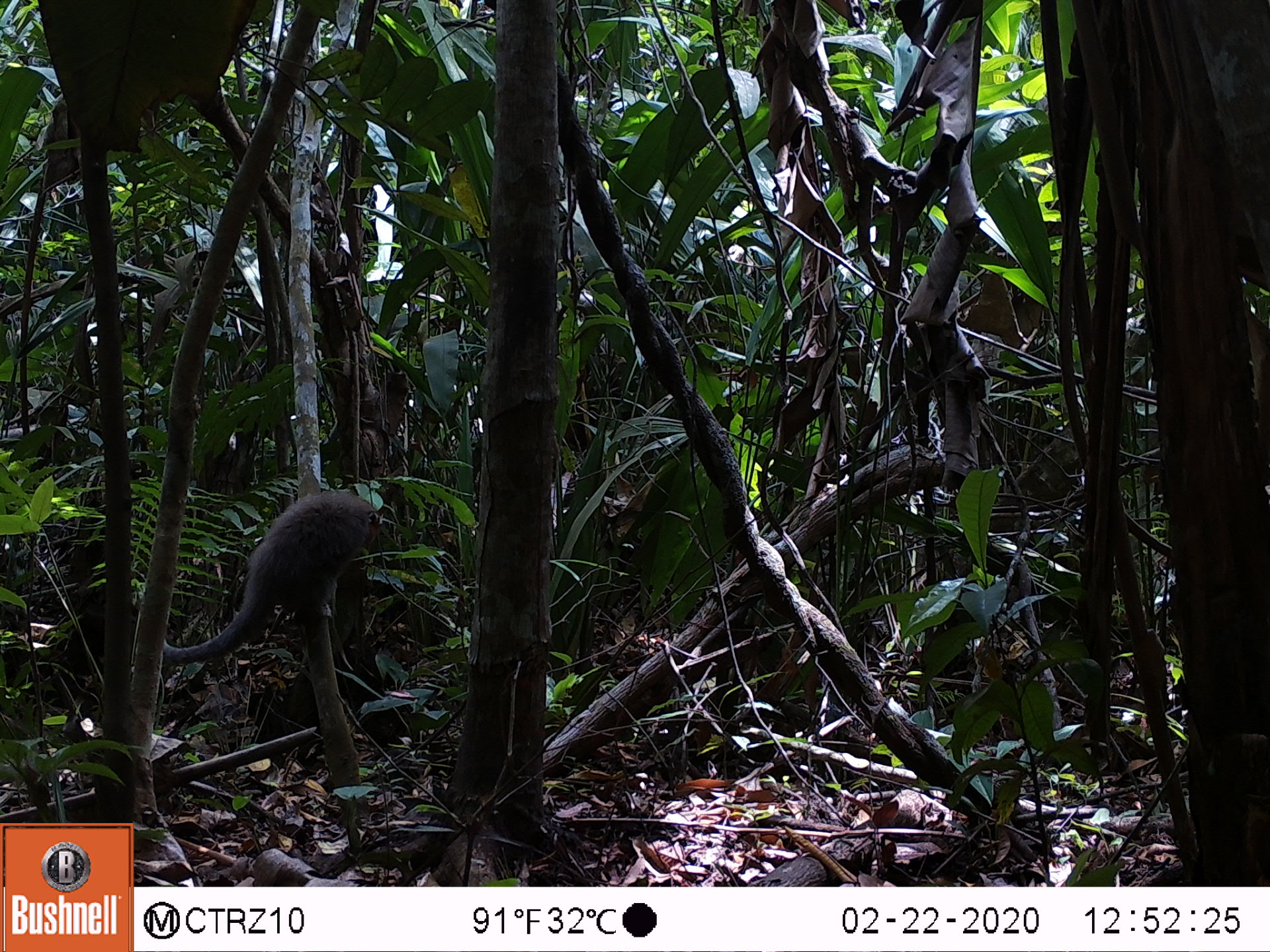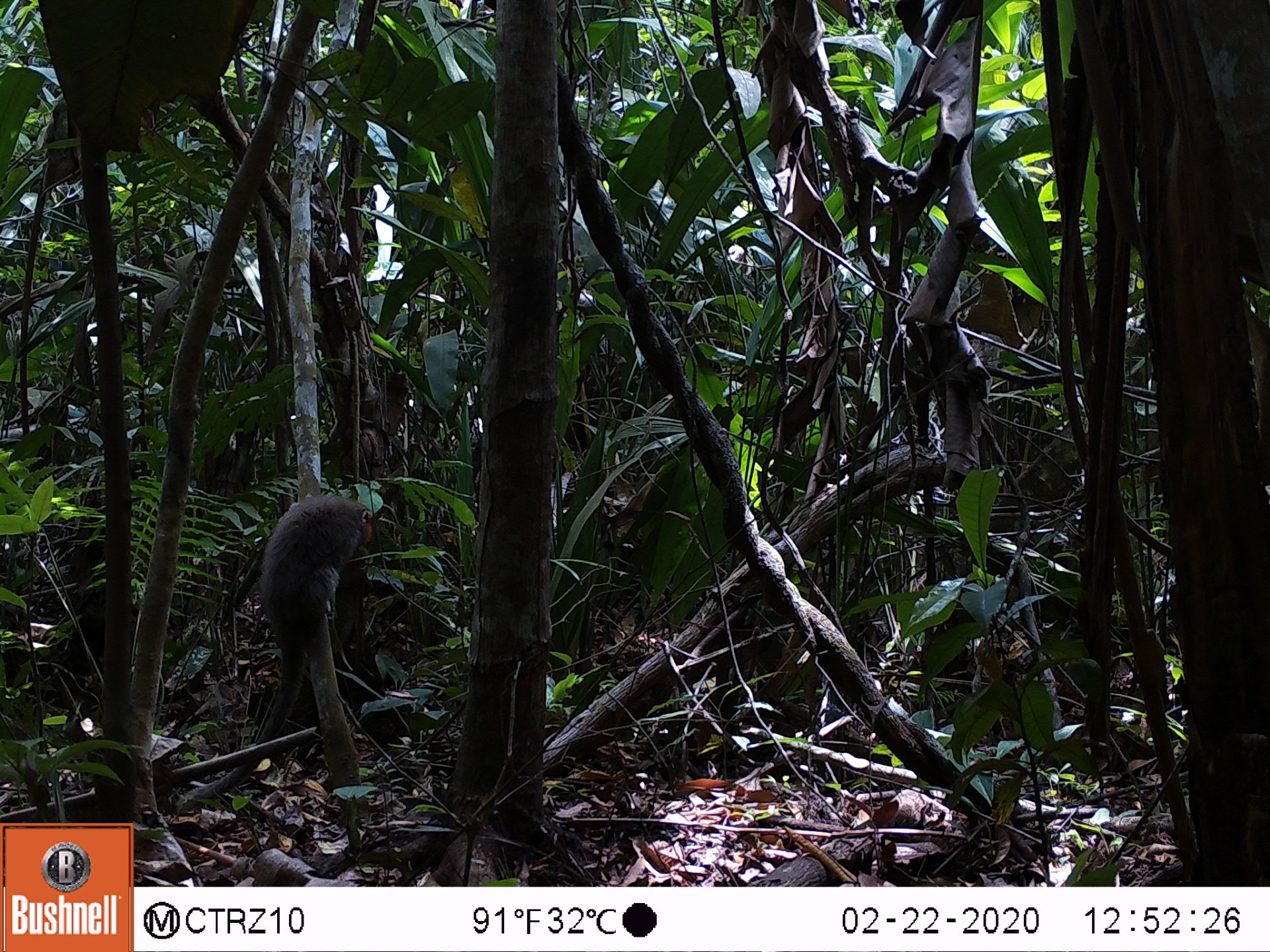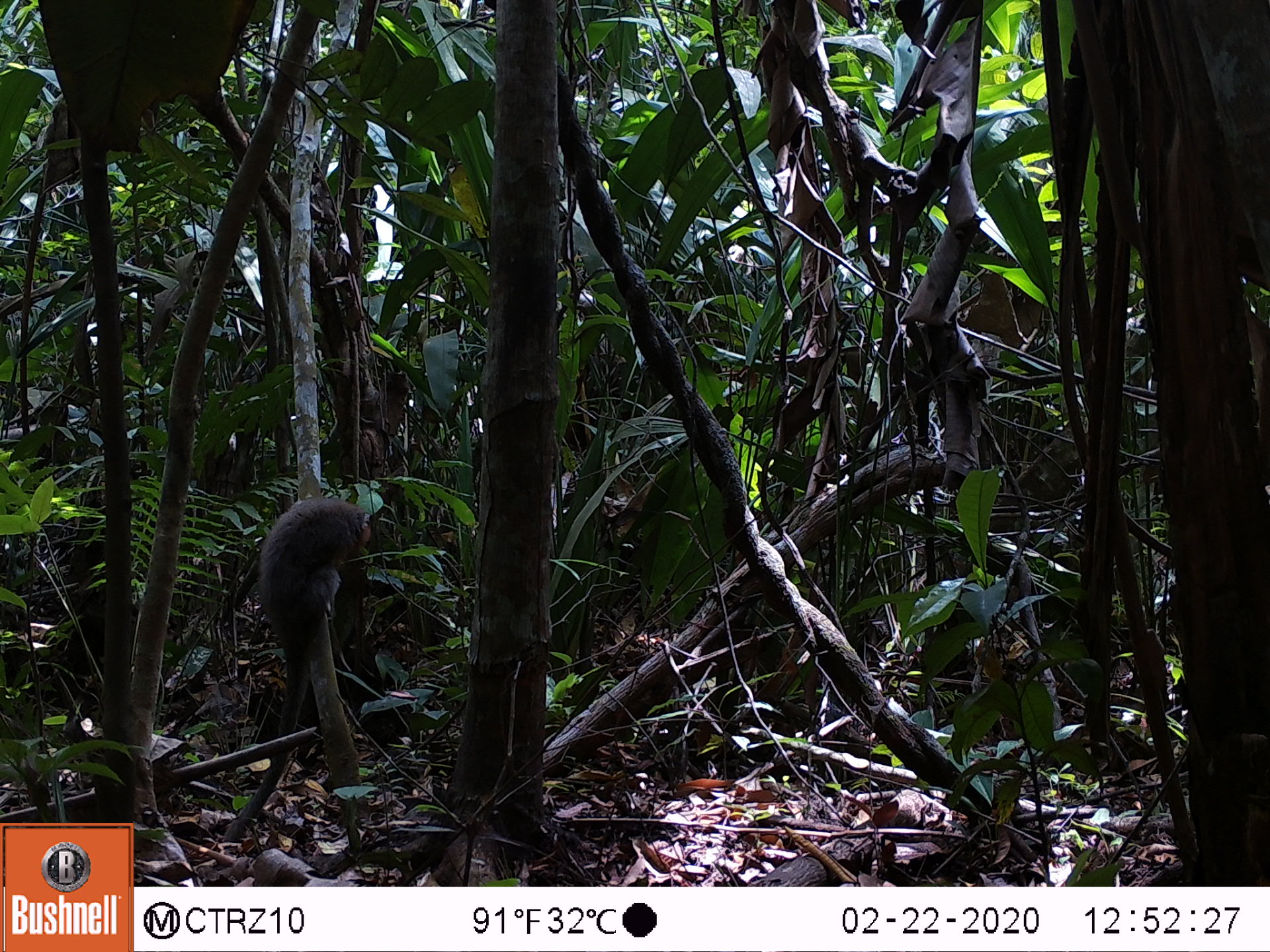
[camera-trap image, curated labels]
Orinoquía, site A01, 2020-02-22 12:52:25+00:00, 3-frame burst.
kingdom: Animalia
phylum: Chordata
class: Mammalia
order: Primates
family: Pitheciidae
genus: Plecturocebus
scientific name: Plecturocebus ornatus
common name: ornate titi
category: ornate titi monkey